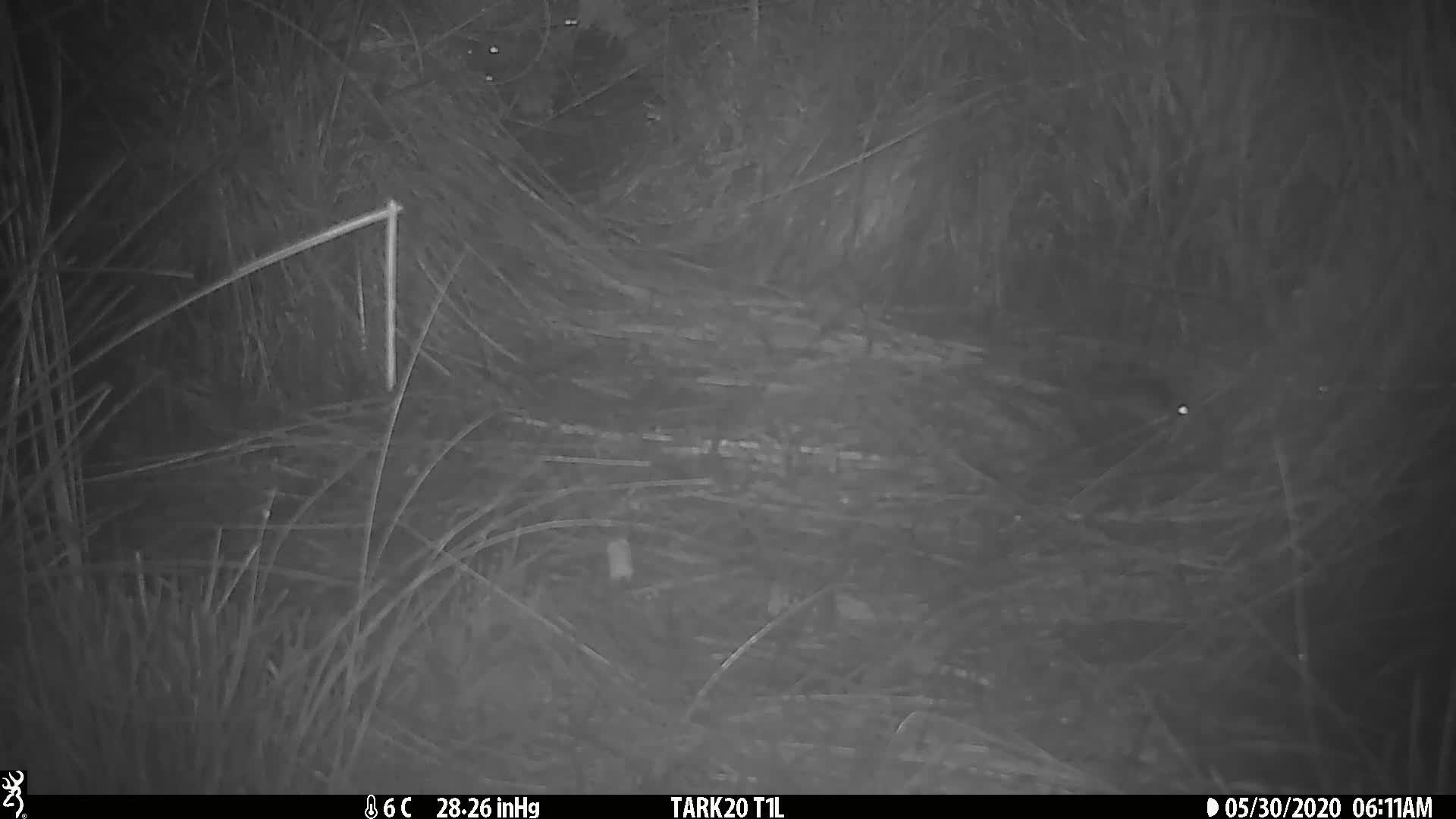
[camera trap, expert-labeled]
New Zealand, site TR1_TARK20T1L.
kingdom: Animalia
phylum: Chordata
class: Mammalia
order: Rodentia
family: Muridae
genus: Mus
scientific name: Mus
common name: mouse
Mouse (Mus).